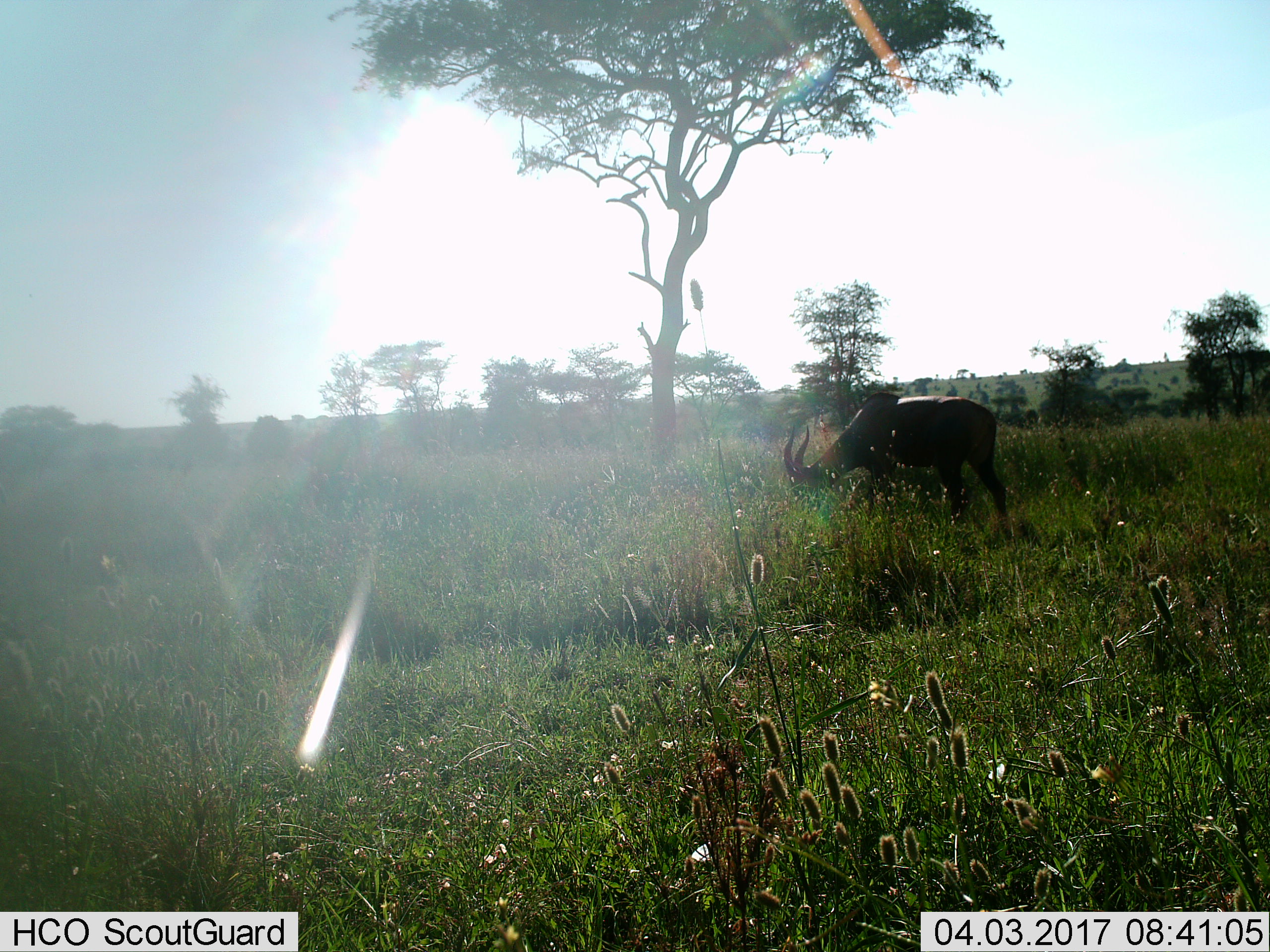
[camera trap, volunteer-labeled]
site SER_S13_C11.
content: unidentified animal